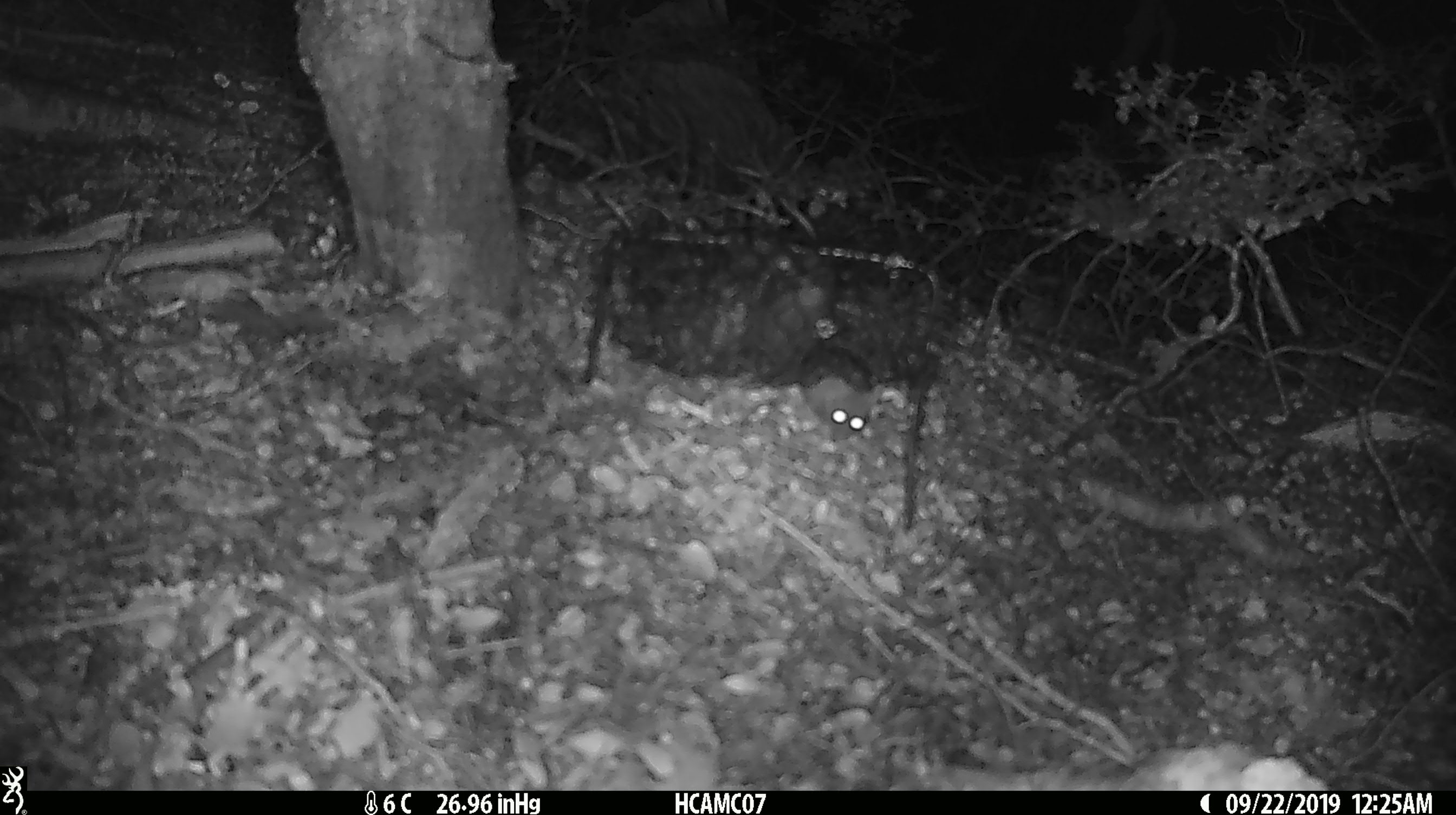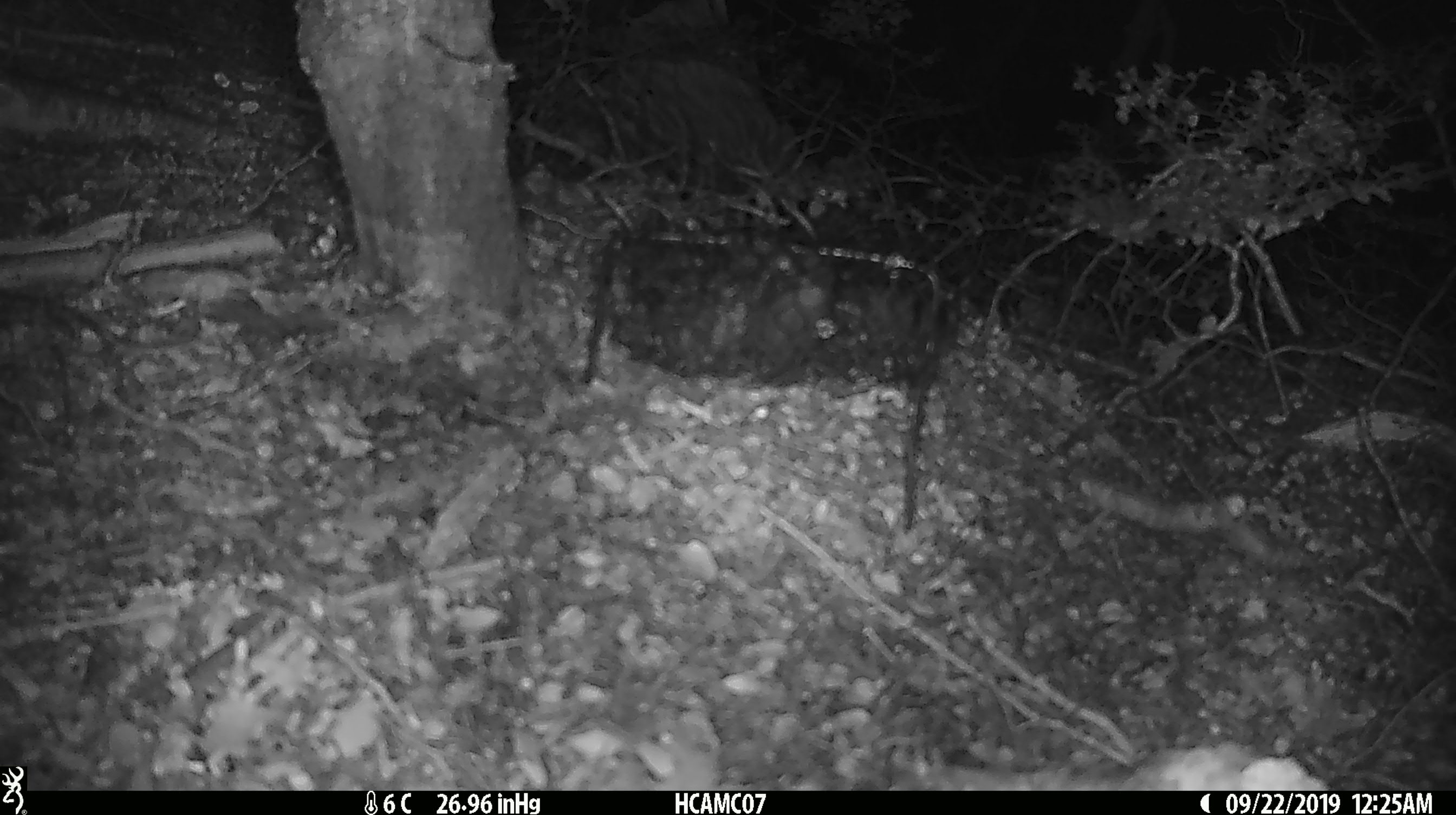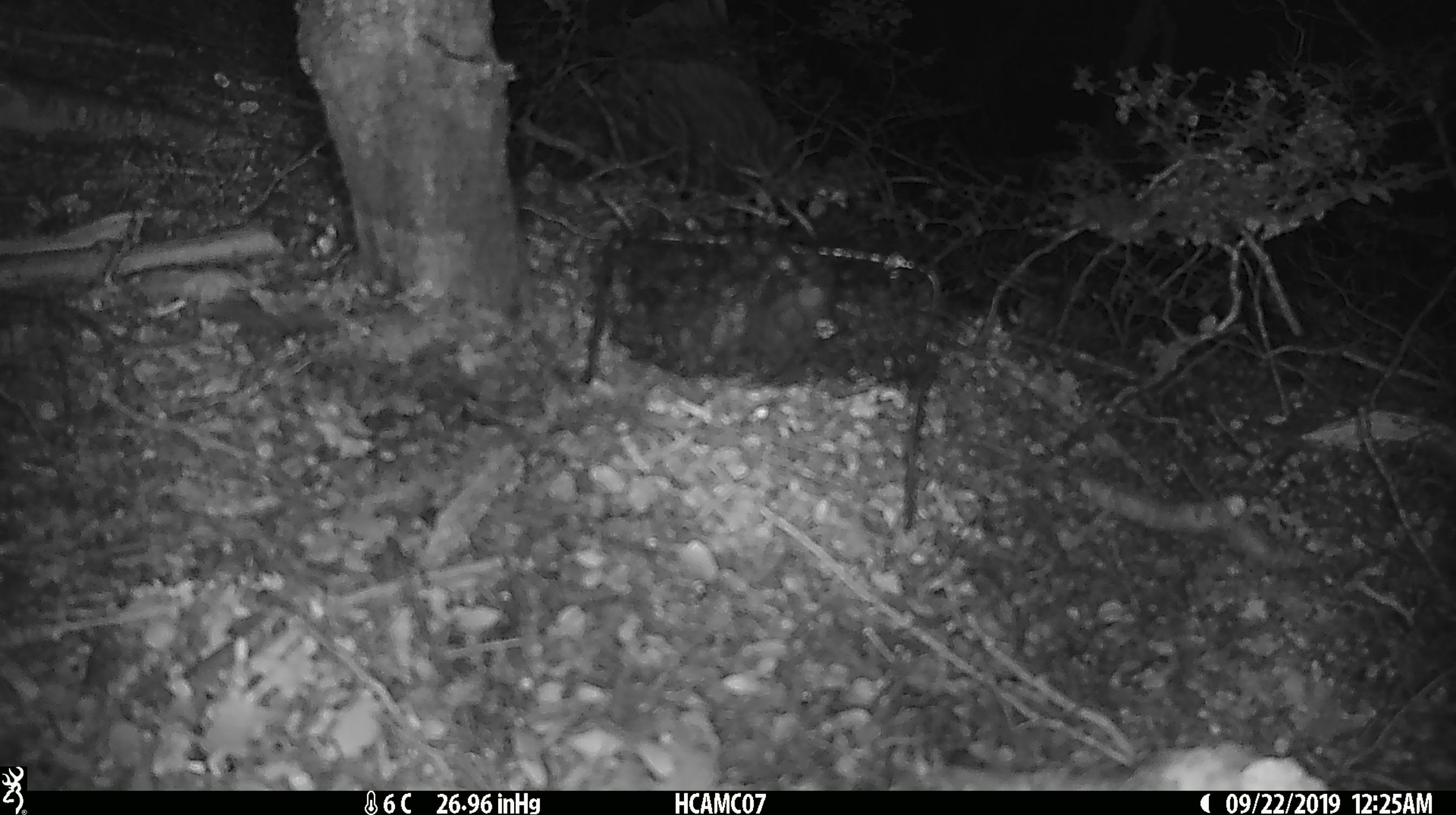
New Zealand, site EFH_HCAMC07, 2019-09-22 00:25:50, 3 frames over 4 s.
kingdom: Animalia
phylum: Chordata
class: Mammalia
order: Rodentia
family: Muridae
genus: Mus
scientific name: Mus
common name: mouse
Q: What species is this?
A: Mouse (Mus).